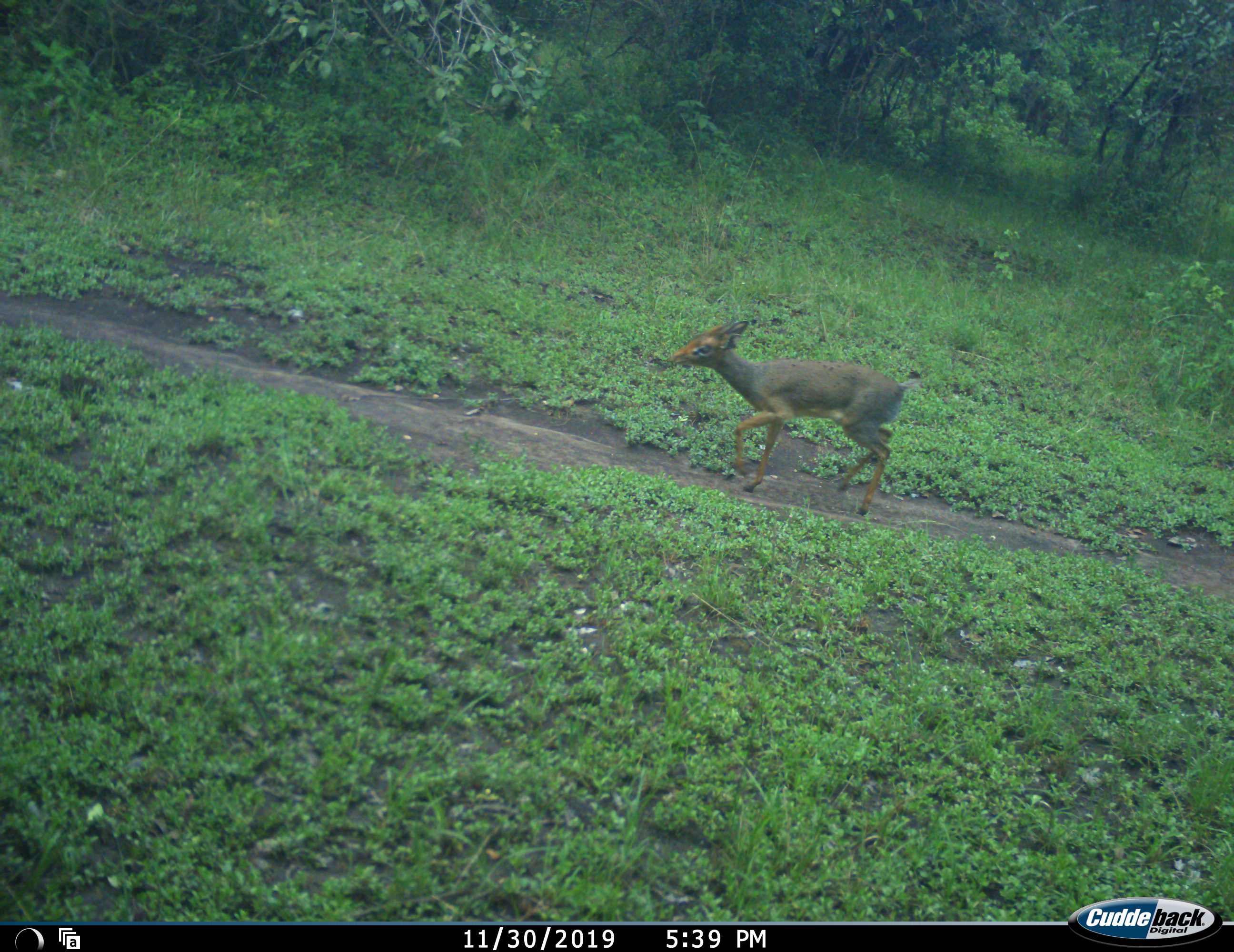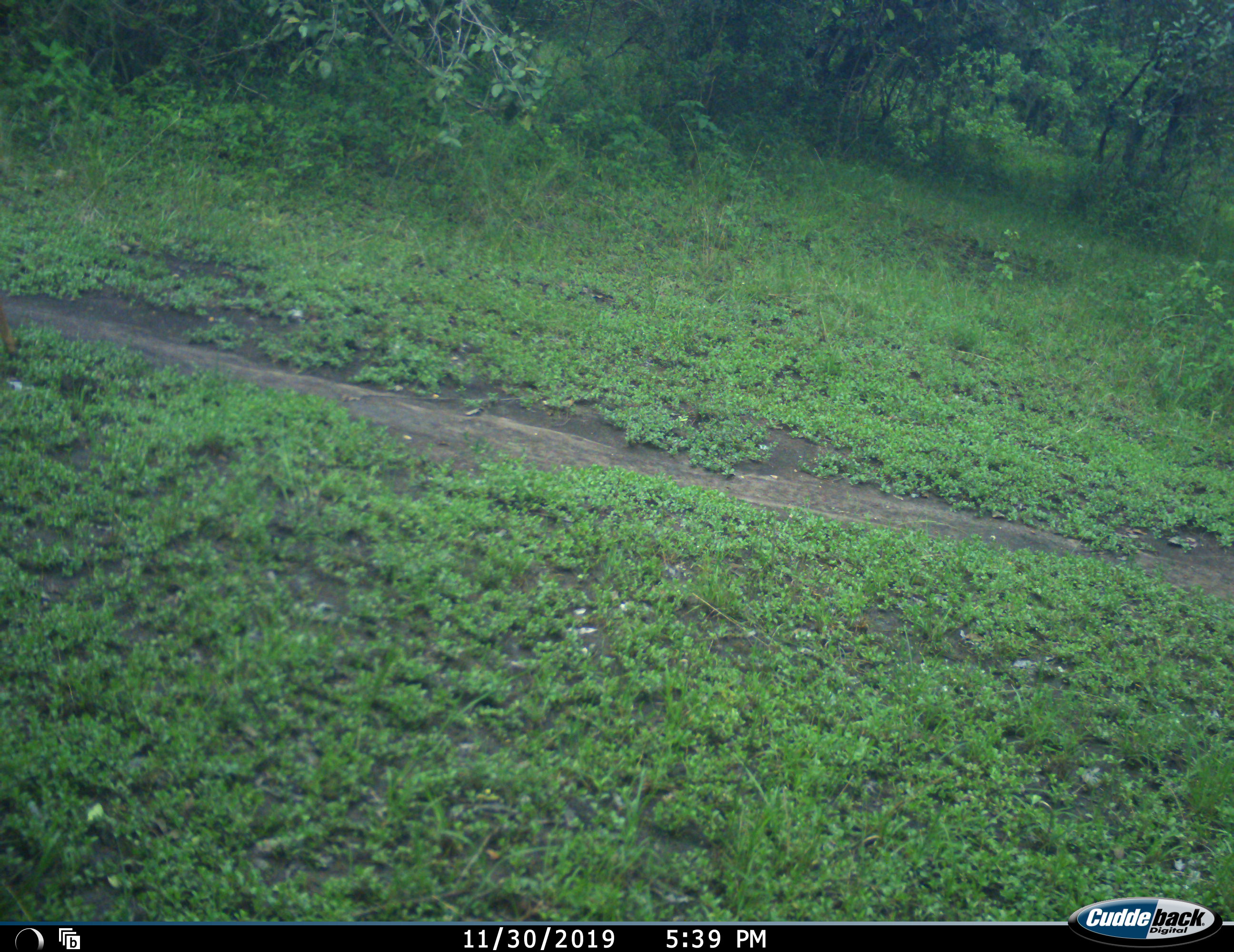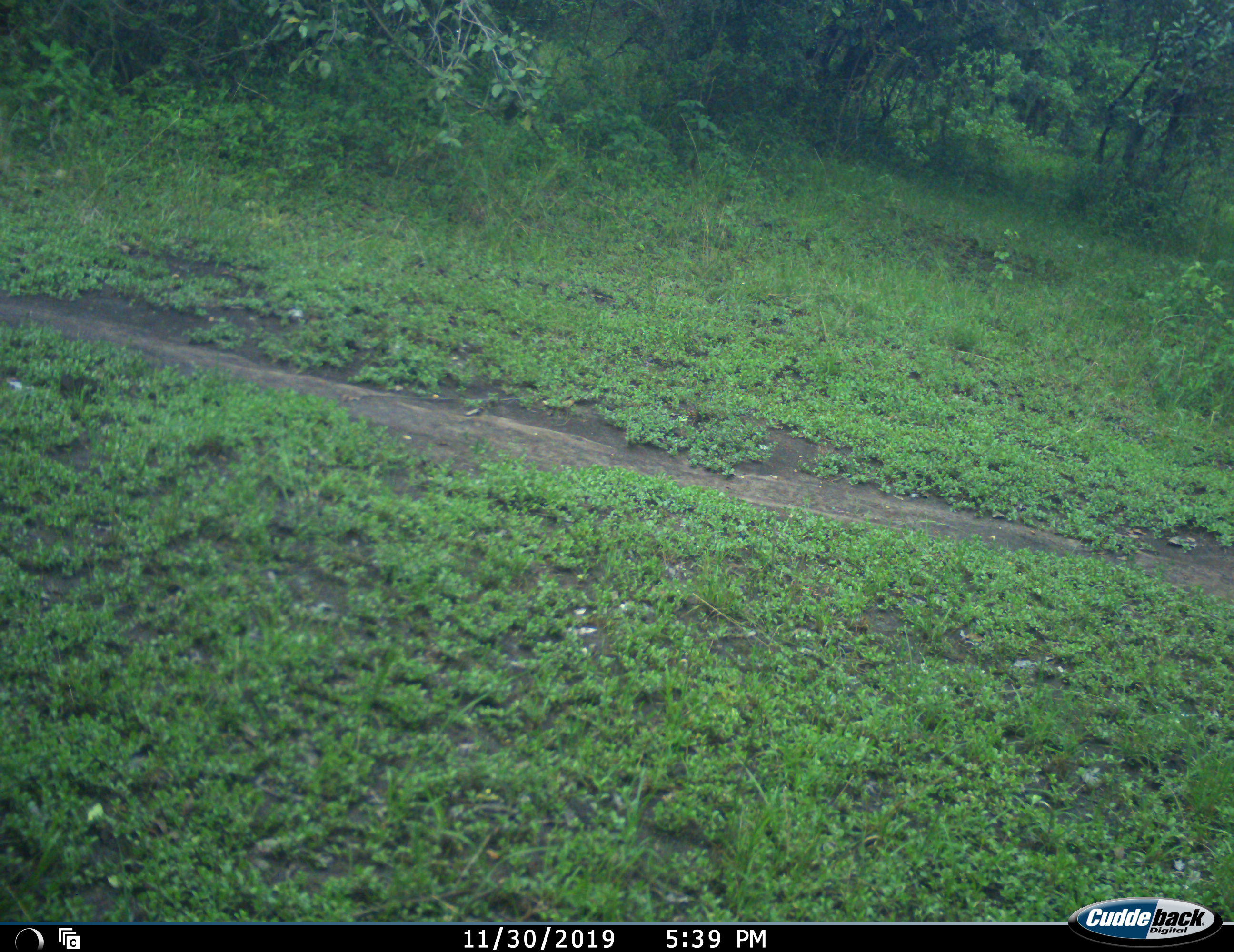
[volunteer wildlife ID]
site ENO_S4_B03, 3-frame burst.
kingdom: Animalia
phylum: Chordata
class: Mammalia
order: Artiodactyla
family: Bovidae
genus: Madoqua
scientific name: Madoqua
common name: dik-dik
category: dikdik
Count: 1.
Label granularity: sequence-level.